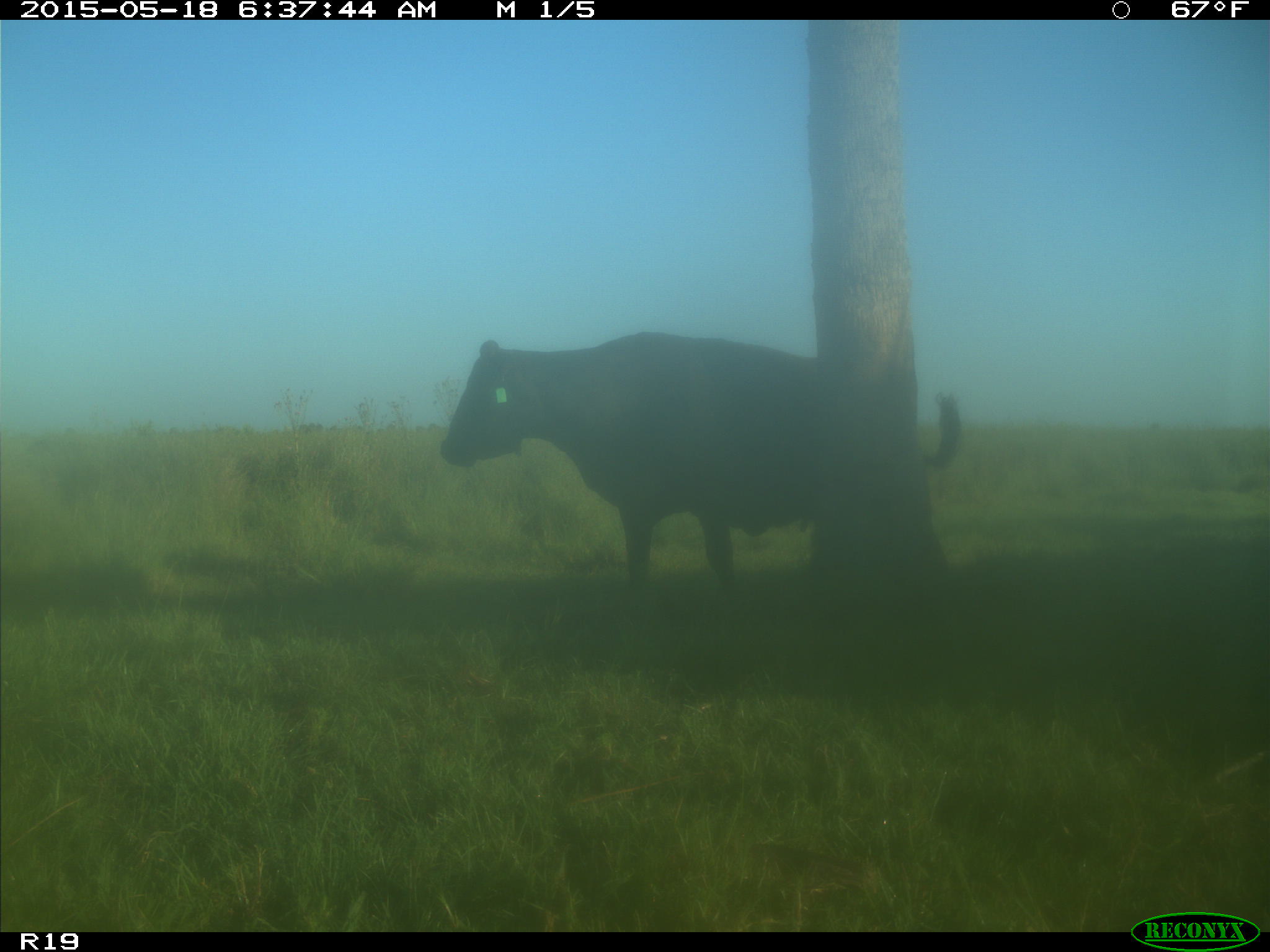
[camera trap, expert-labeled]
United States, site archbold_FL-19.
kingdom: Animalia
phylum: Chordata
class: Mammalia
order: Artiodactyla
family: Bovidae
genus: Bos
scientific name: Bos taurus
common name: domestic cow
Bos taurus (domestic cow).